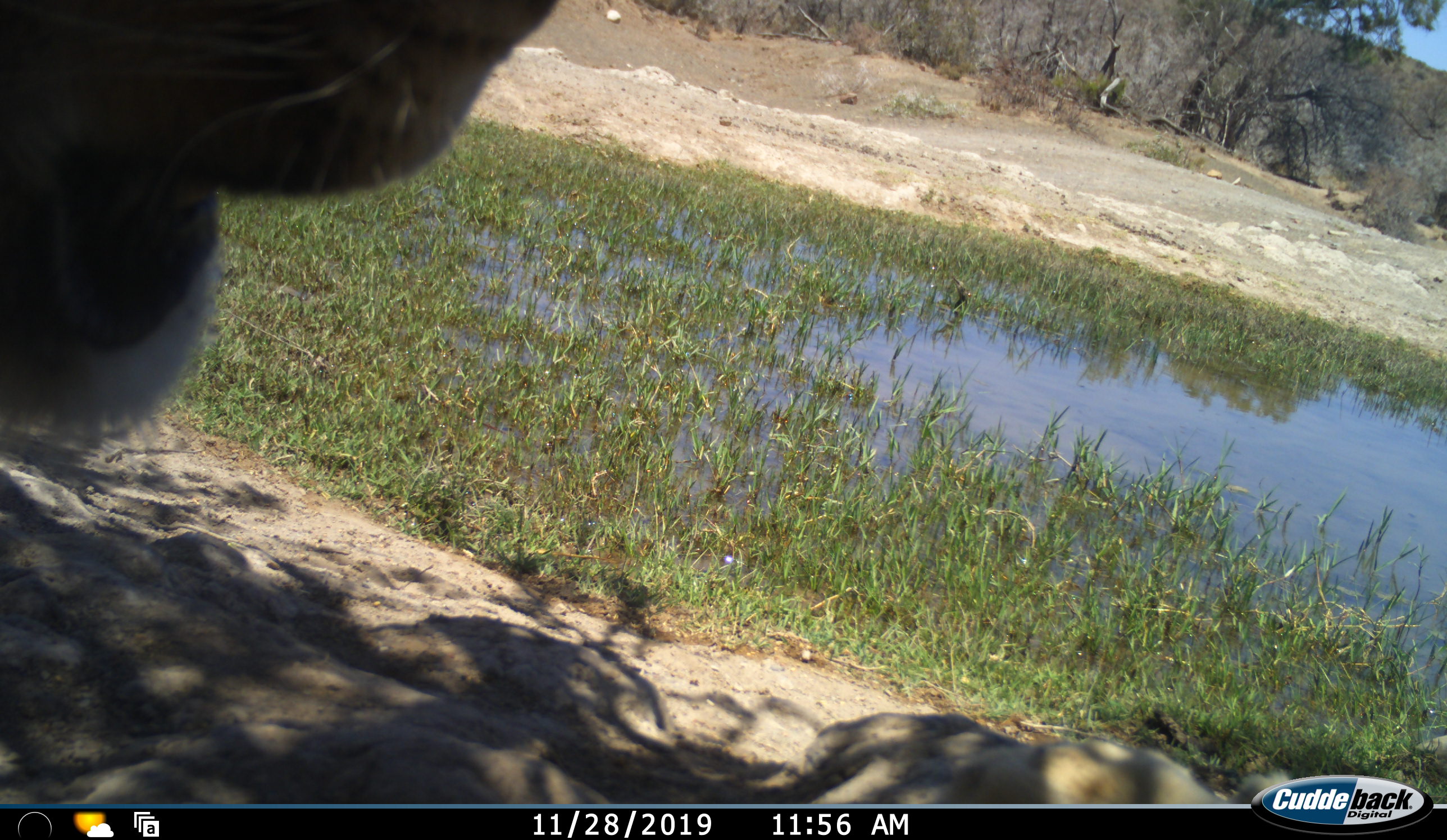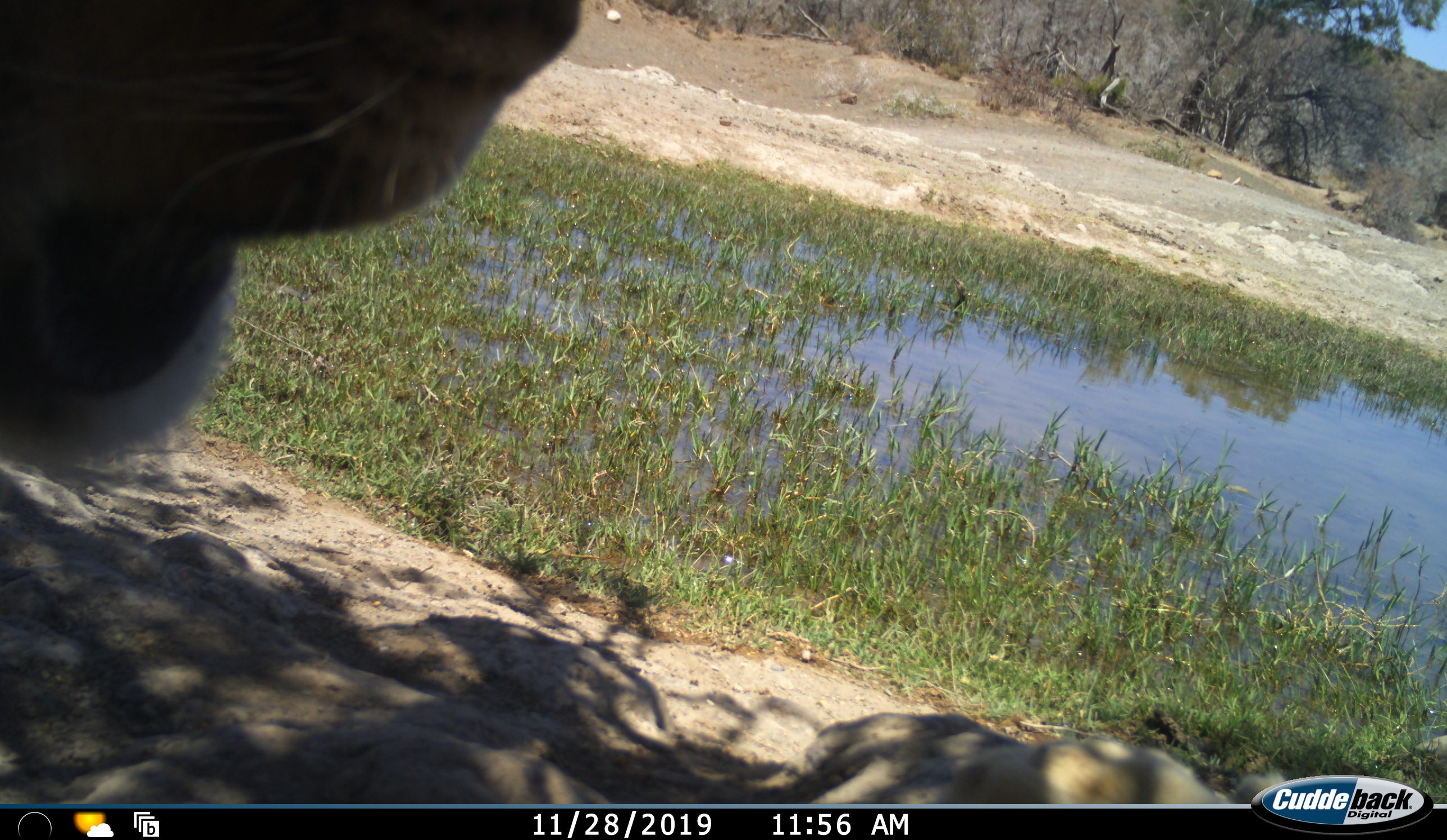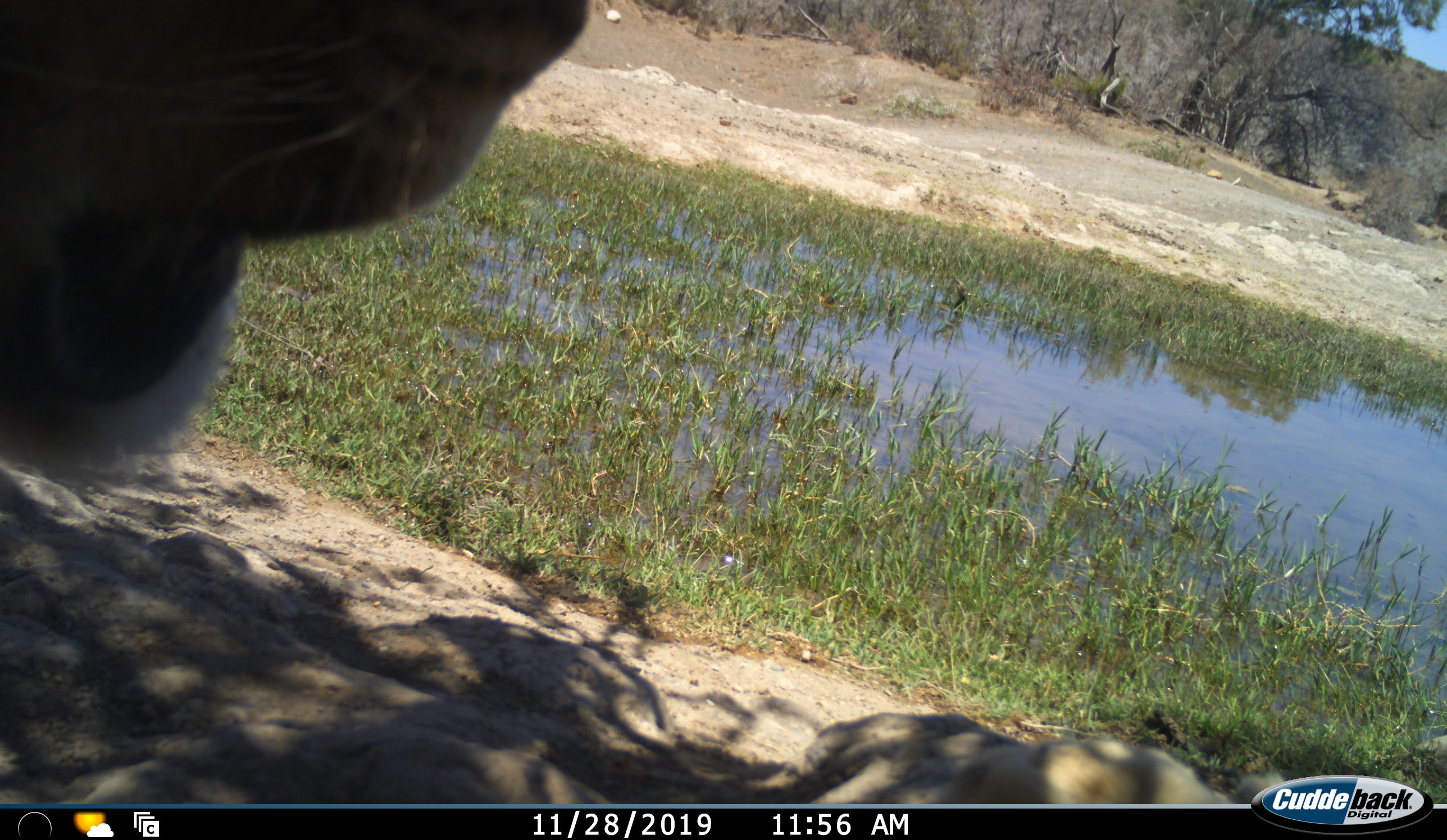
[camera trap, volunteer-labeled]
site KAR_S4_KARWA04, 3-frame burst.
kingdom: Animalia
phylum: Chordata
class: Mammalia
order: Carnivora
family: Felidae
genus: Panthera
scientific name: Panthera leo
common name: lion female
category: lionfemale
Lionfemale (lion female) (Panthera leo), count 1. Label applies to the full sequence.